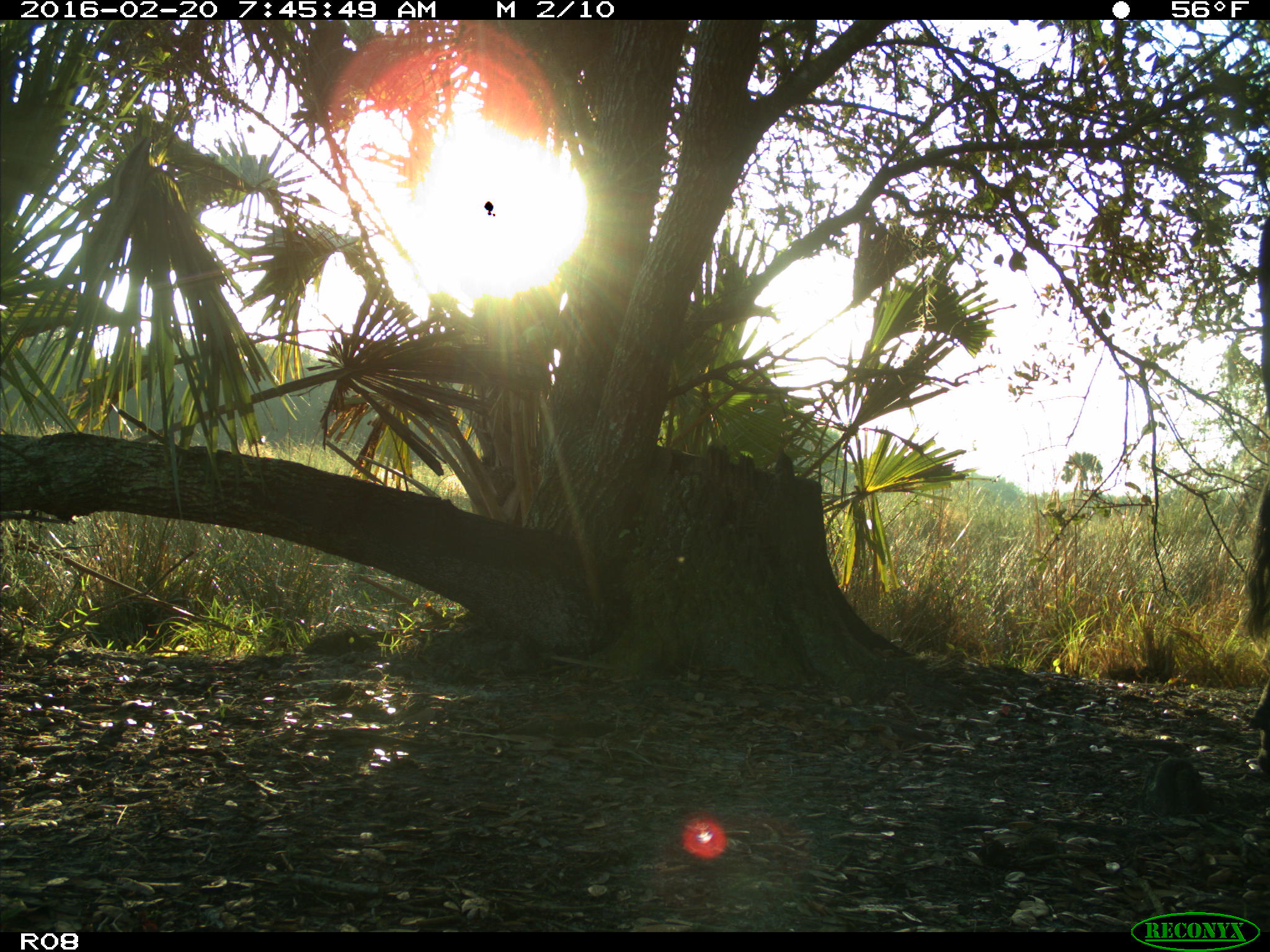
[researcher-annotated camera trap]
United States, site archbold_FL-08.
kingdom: Animalia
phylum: Chordata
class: Mammalia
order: Artiodactyla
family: Bovidae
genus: Bos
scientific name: Bos taurus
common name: domestic cow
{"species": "Bos taurus (domestic cow)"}